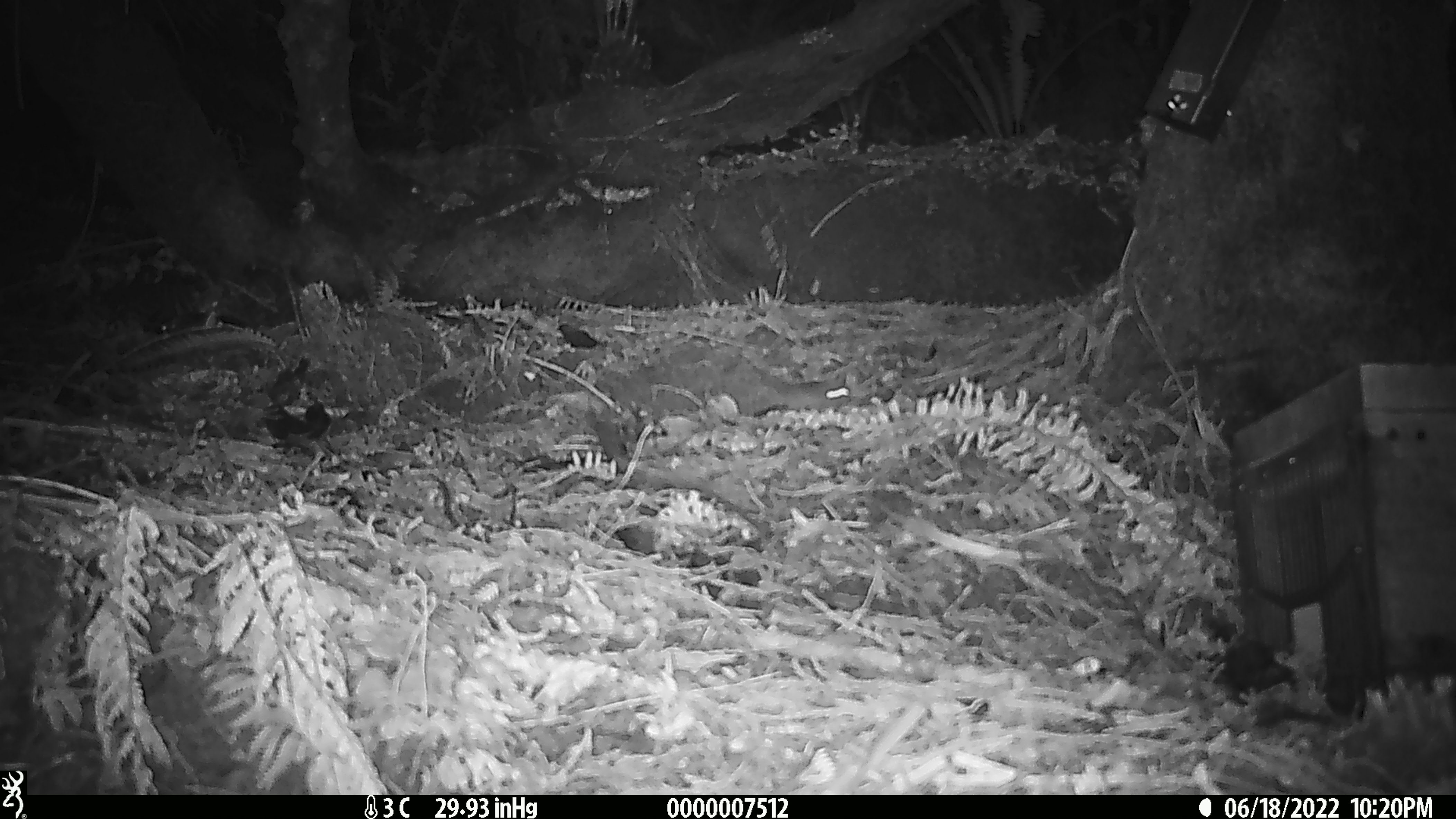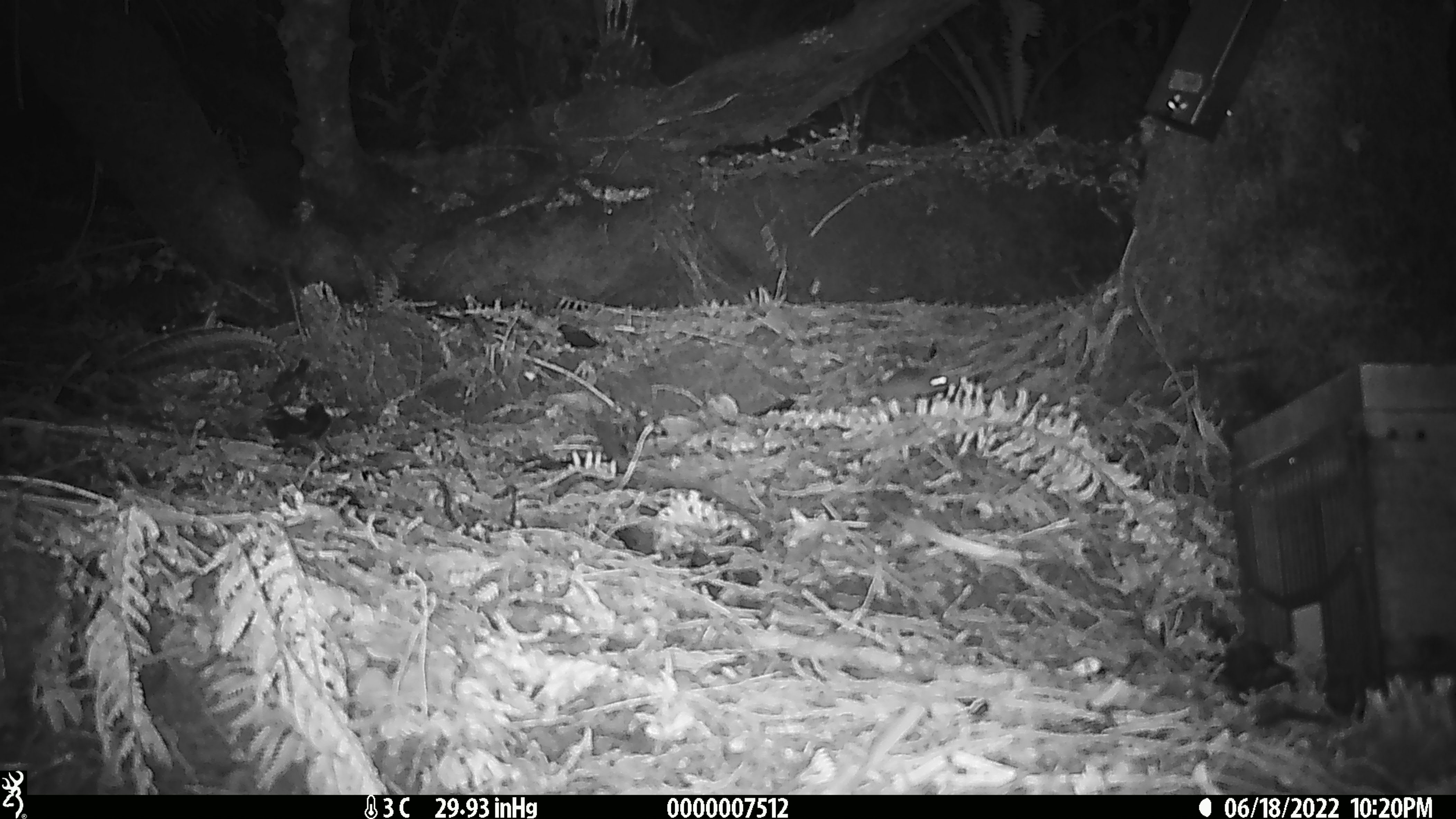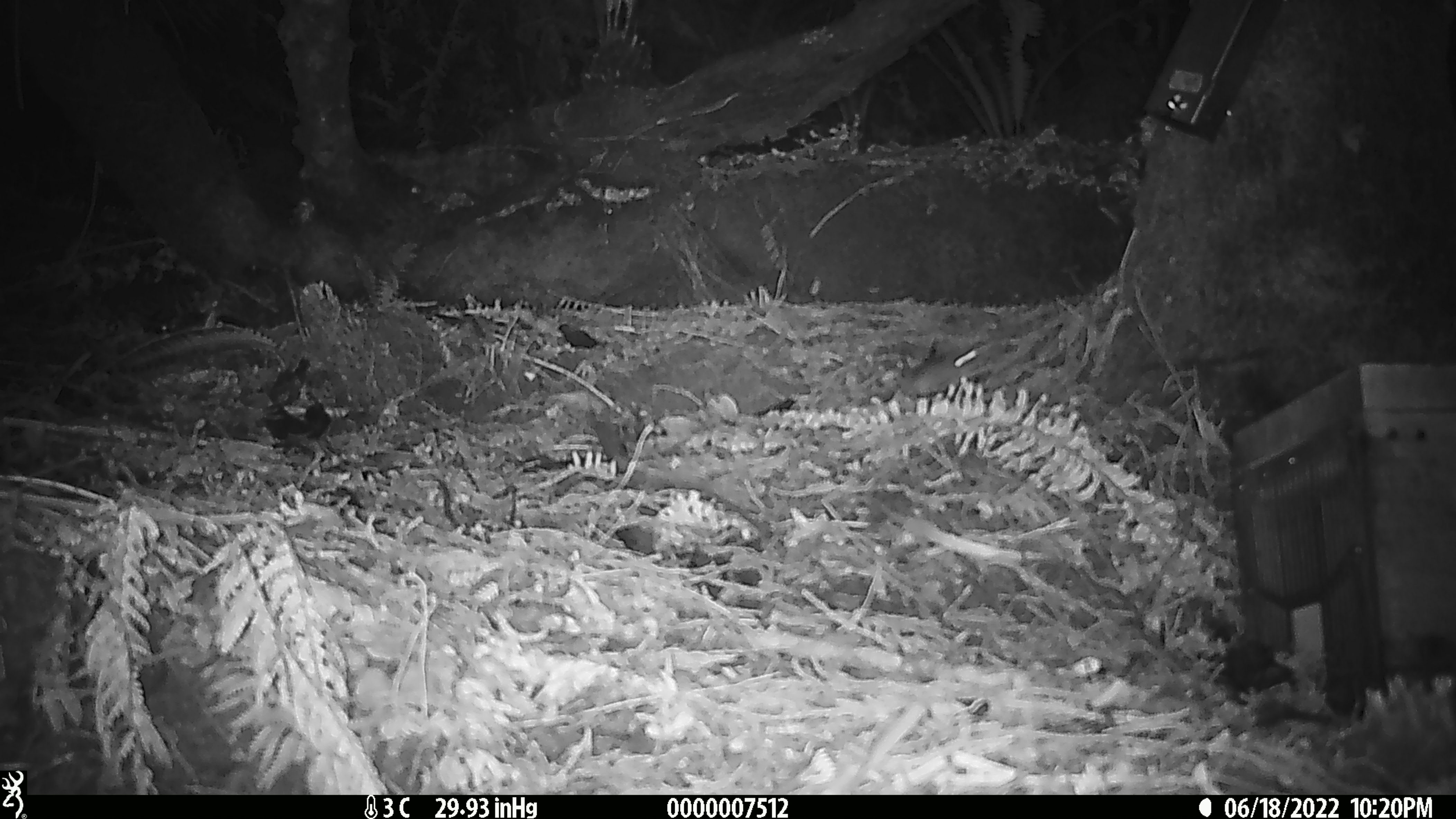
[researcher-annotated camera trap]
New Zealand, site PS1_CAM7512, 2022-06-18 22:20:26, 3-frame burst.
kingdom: Animalia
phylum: Chordata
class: Mammalia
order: Rodentia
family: Muridae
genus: Mus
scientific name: Mus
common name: mouse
Mouse (Mus).